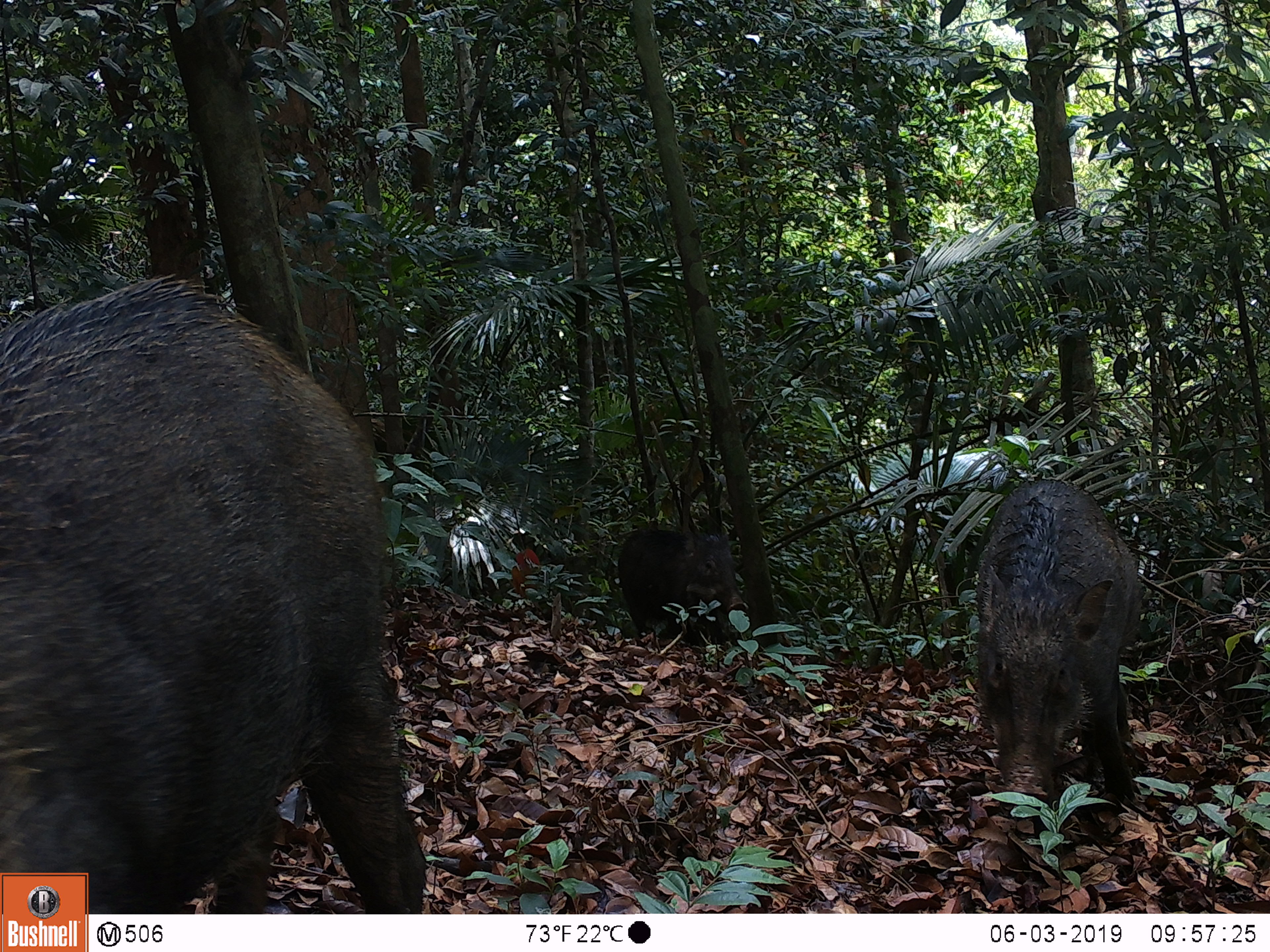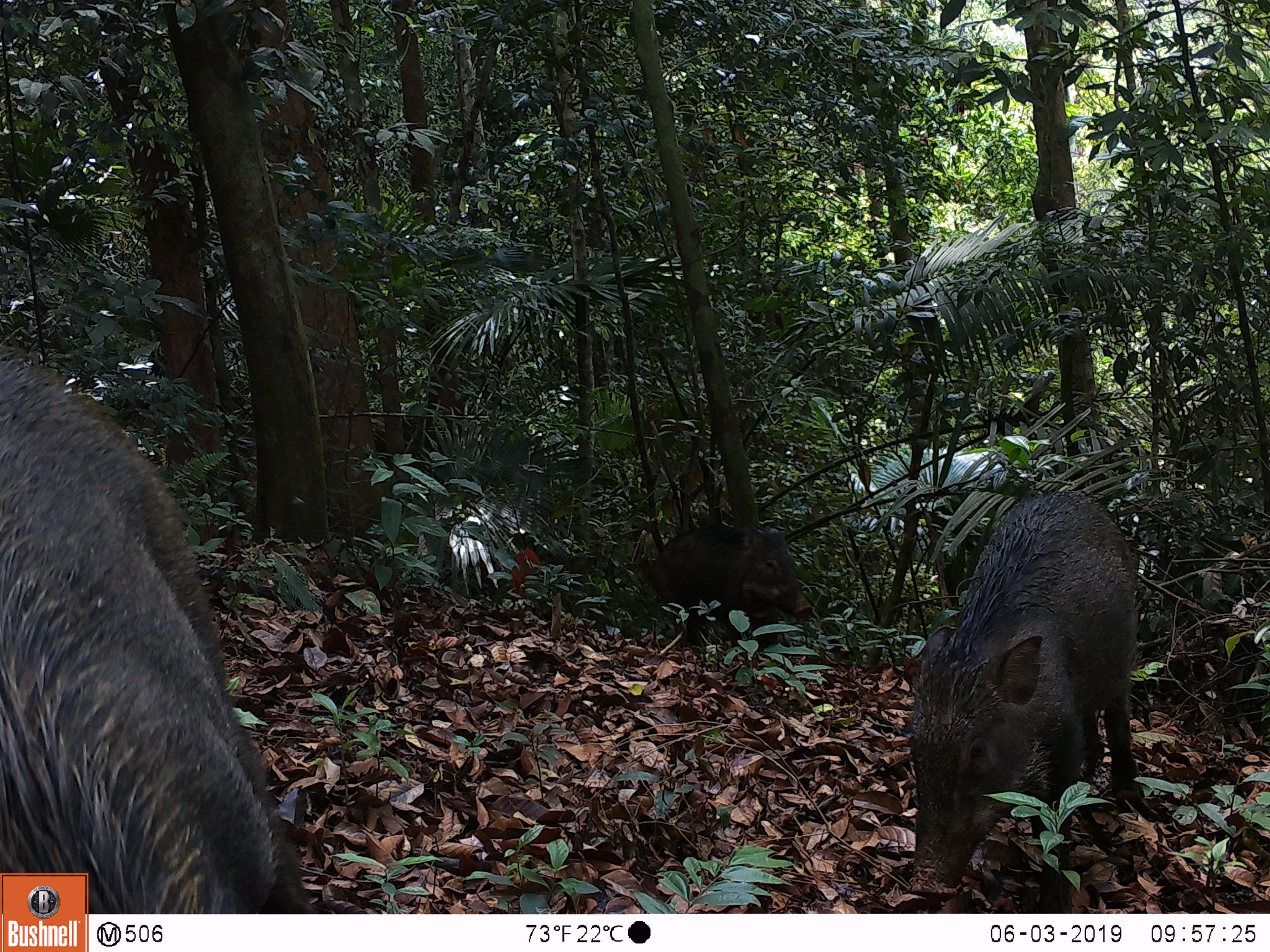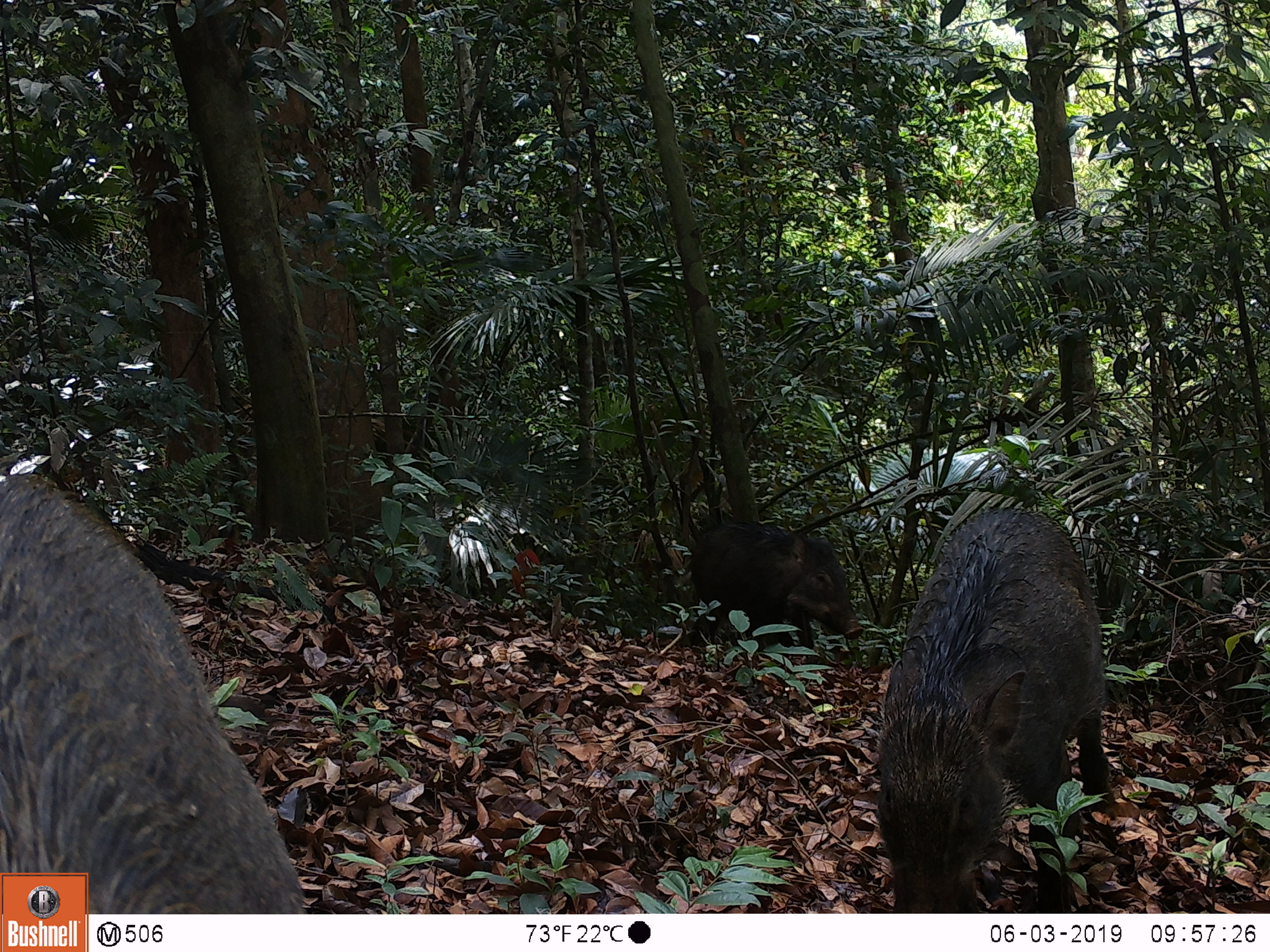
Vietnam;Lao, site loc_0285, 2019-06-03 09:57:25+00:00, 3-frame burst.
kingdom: Animalia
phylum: Chordata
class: Mammalia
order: Artiodactyla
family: Suidae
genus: Sus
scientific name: Sus scrofa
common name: eurasian wild pig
Eurasian wild pig (Sus scrofa). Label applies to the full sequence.